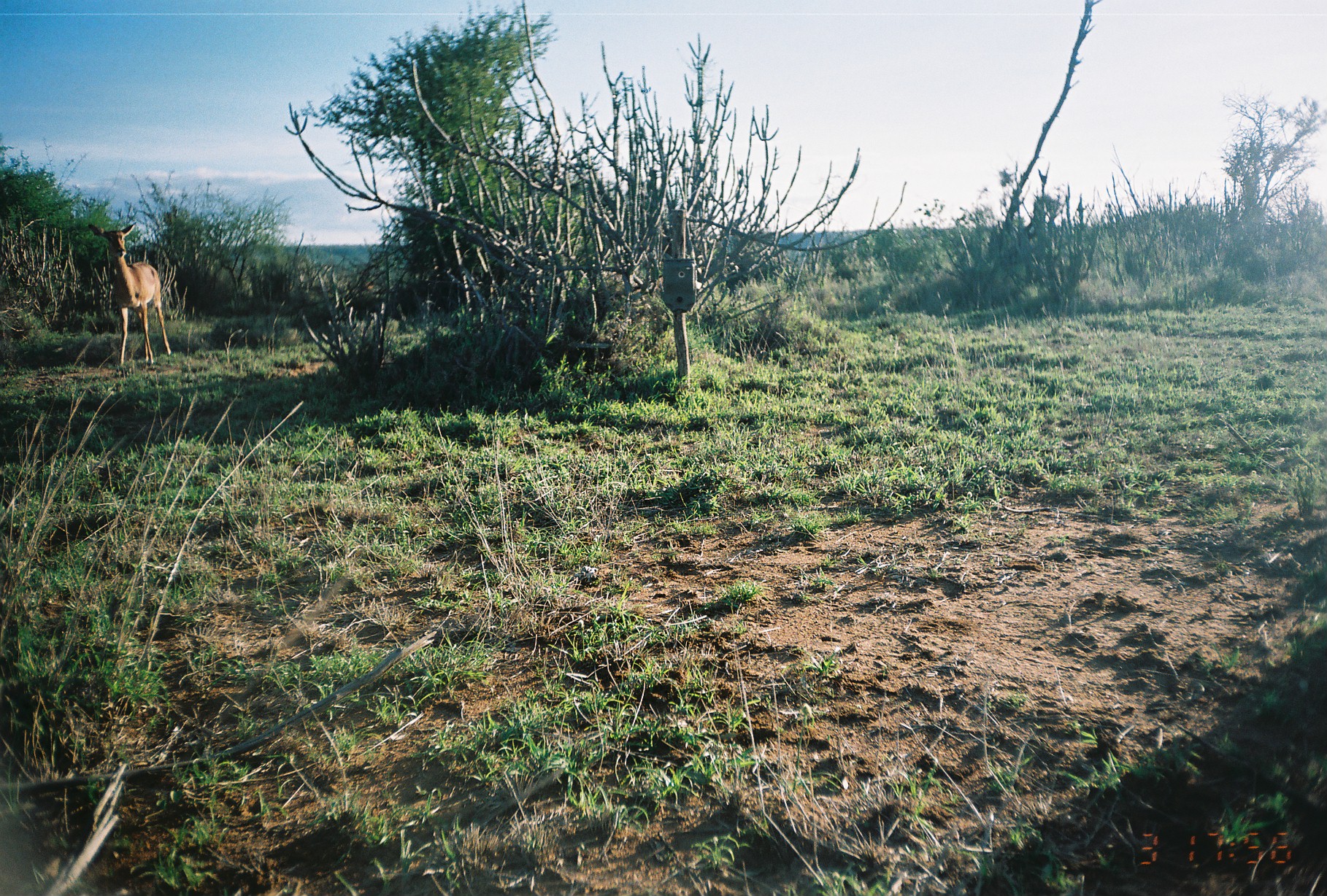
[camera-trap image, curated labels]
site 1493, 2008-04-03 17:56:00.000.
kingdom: Animalia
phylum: Chordata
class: Mammalia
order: Artiodactyla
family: Bovidae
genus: Aepyceros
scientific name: Aepyceros melampus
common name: impala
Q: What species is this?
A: Aepyceros melampus (impala).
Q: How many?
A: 1.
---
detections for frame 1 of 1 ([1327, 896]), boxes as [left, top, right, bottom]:
aepyceros melampus: [87, 221, 173, 368]